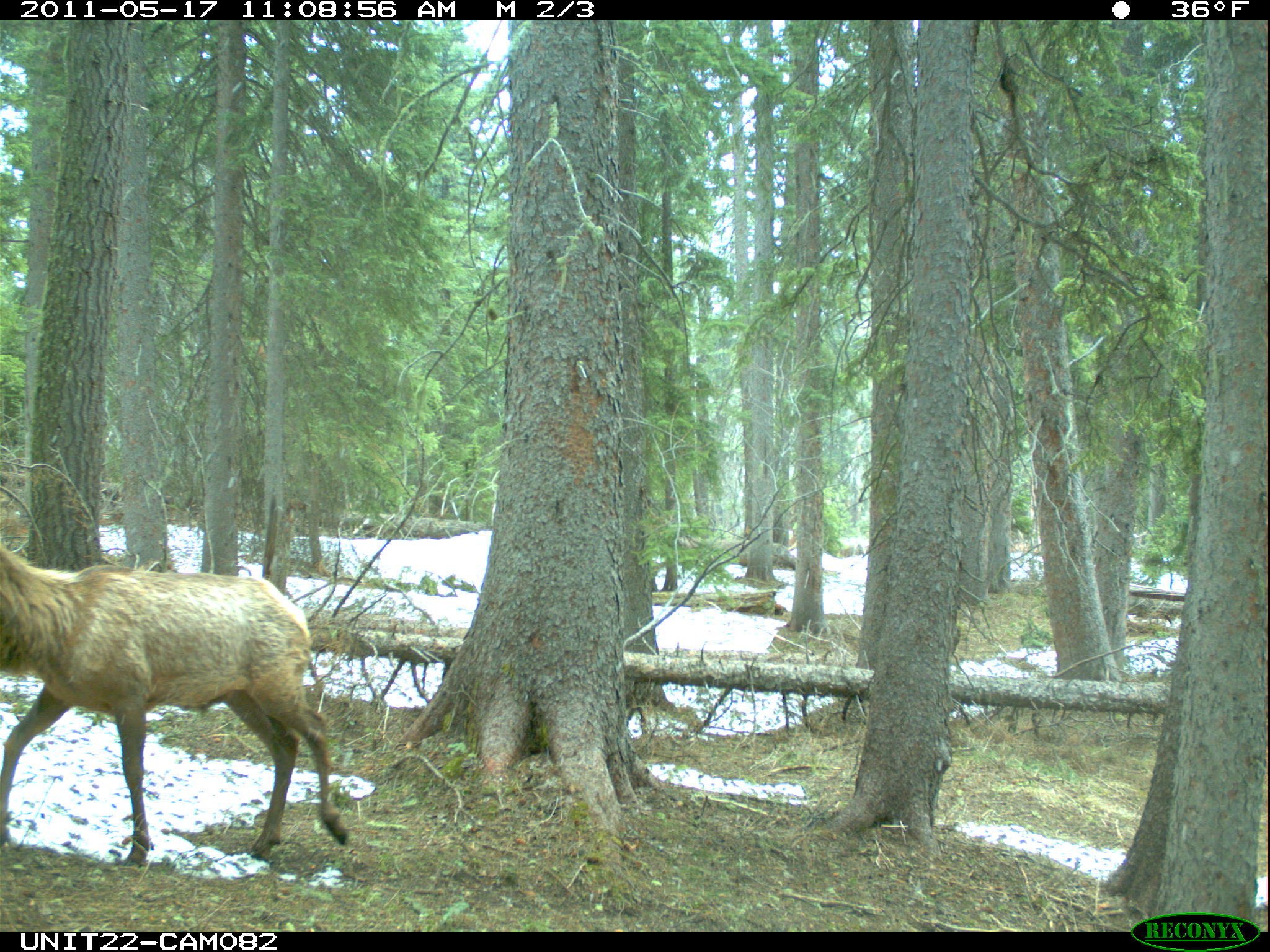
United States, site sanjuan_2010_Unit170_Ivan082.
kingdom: Animalia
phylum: Chordata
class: Mammalia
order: Artiodactyla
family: Cervidae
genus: Cervus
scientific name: Cervus elaphus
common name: red deer